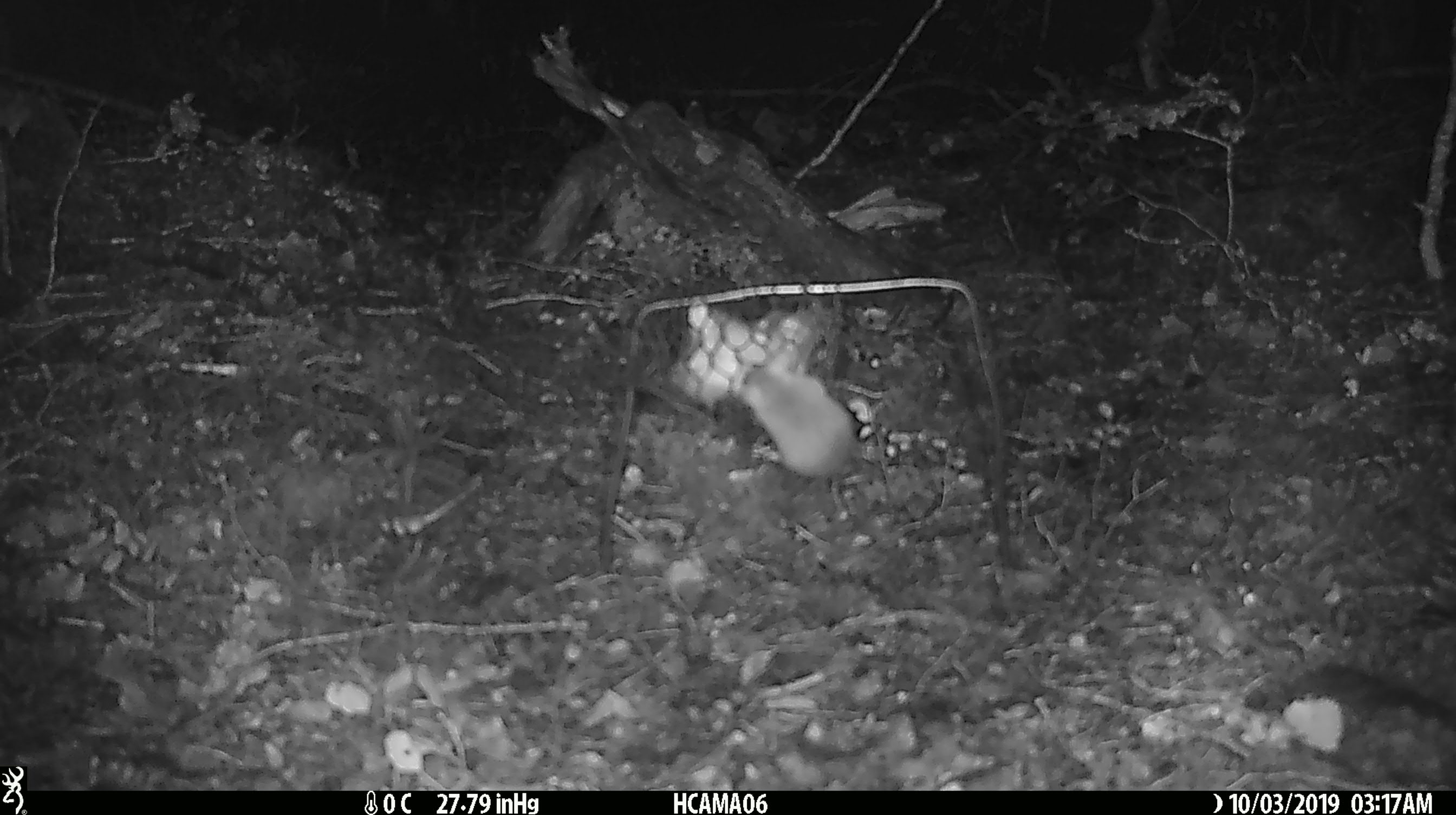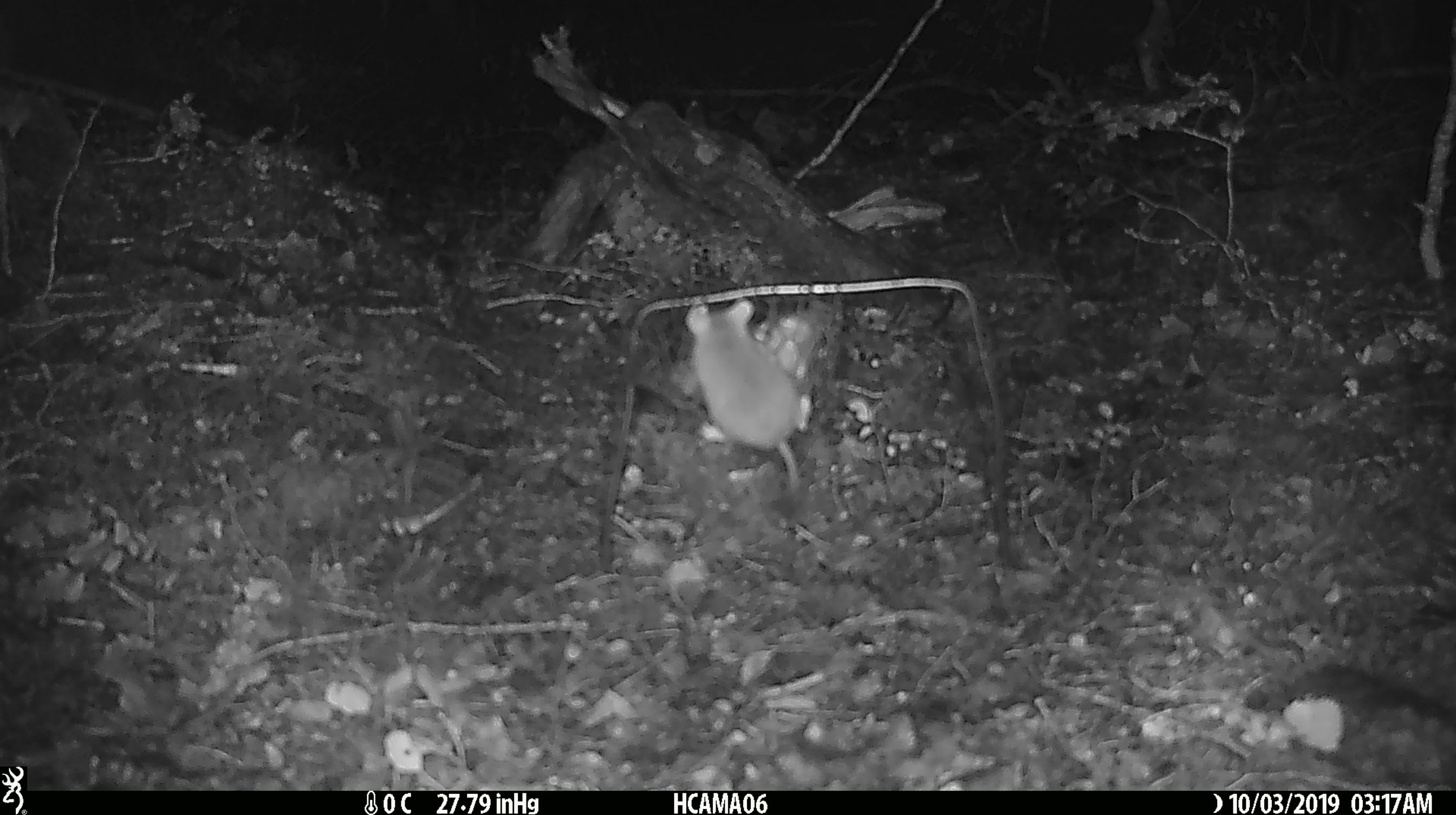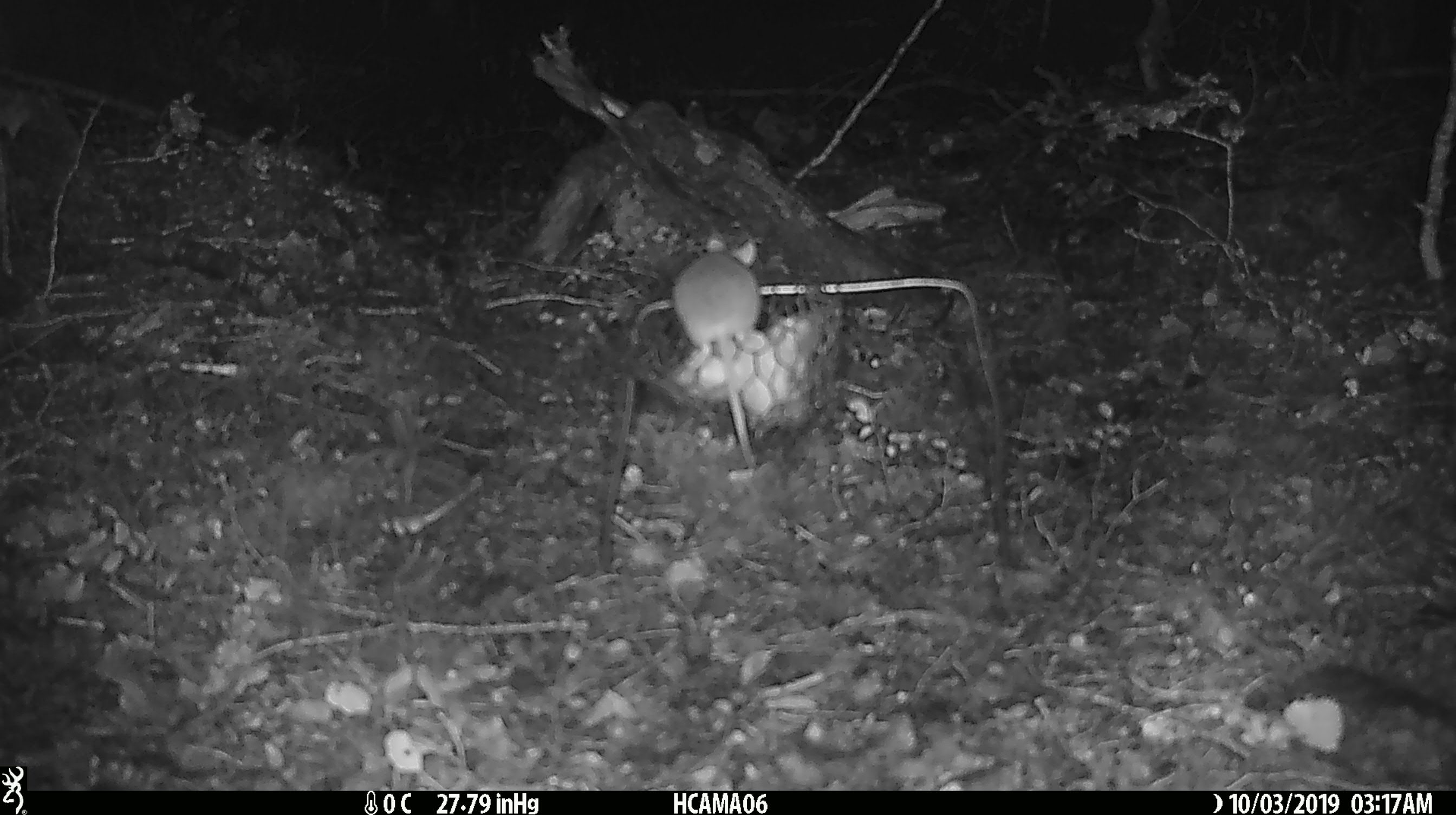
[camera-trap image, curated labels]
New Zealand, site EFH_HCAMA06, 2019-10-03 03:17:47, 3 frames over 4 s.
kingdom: Animalia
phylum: Chordata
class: Mammalia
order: Rodentia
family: Muridae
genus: Mus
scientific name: Mus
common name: mouse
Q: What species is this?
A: Mouse (Mus).